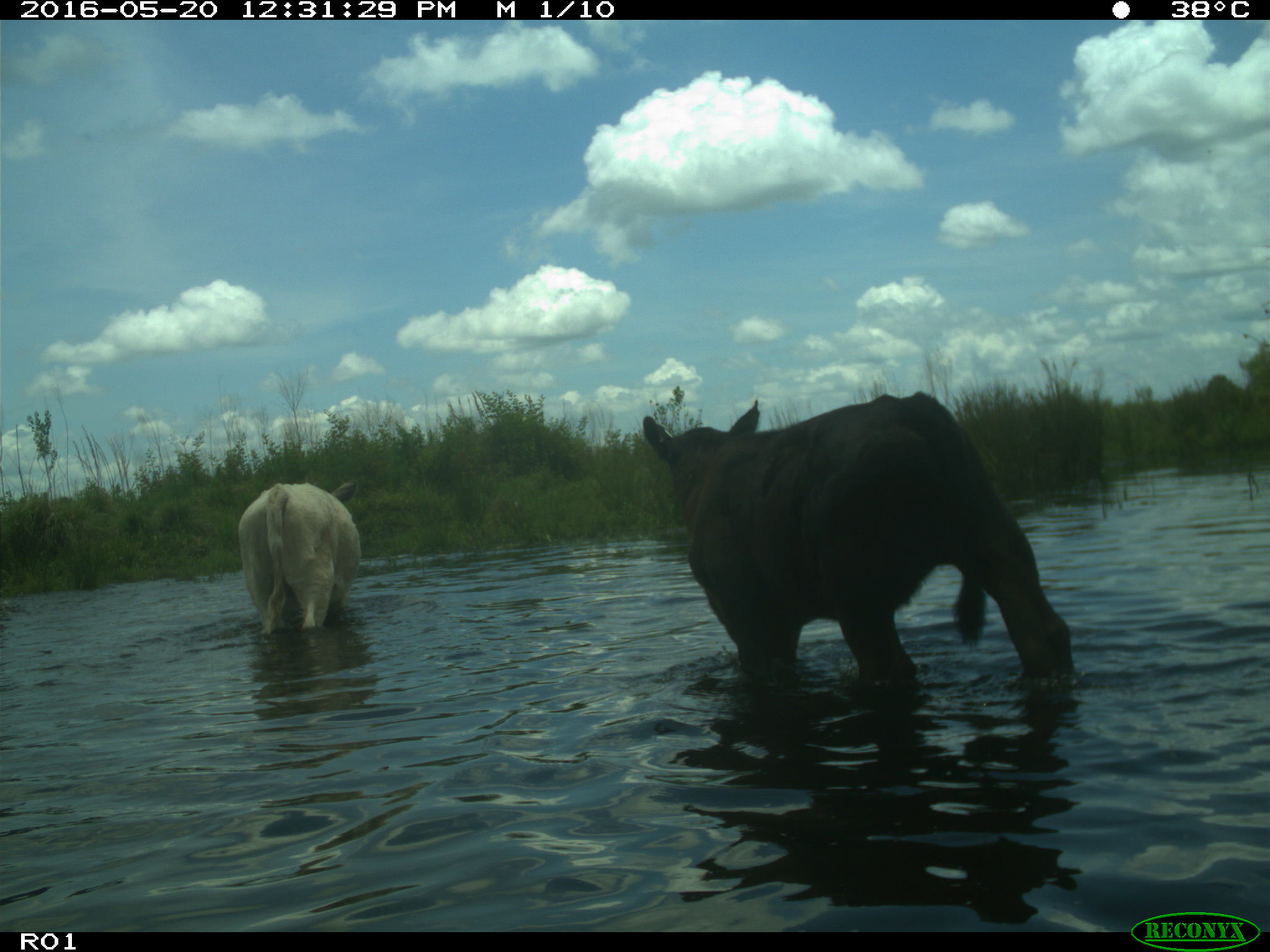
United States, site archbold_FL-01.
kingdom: Animalia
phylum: Chordata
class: Mammalia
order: Artiodactyla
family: Bovidae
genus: Bos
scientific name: Bos taurus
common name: domestic cow